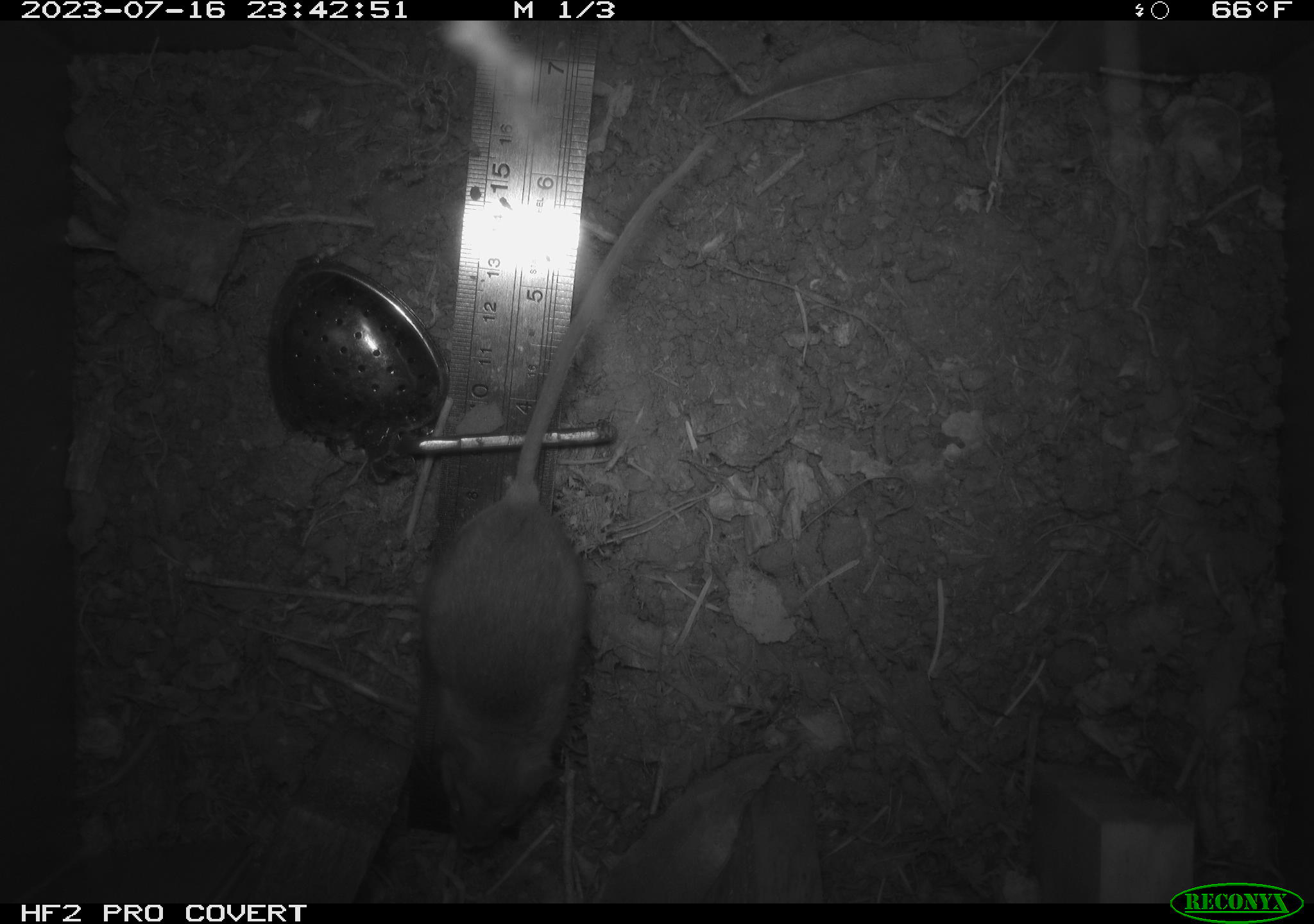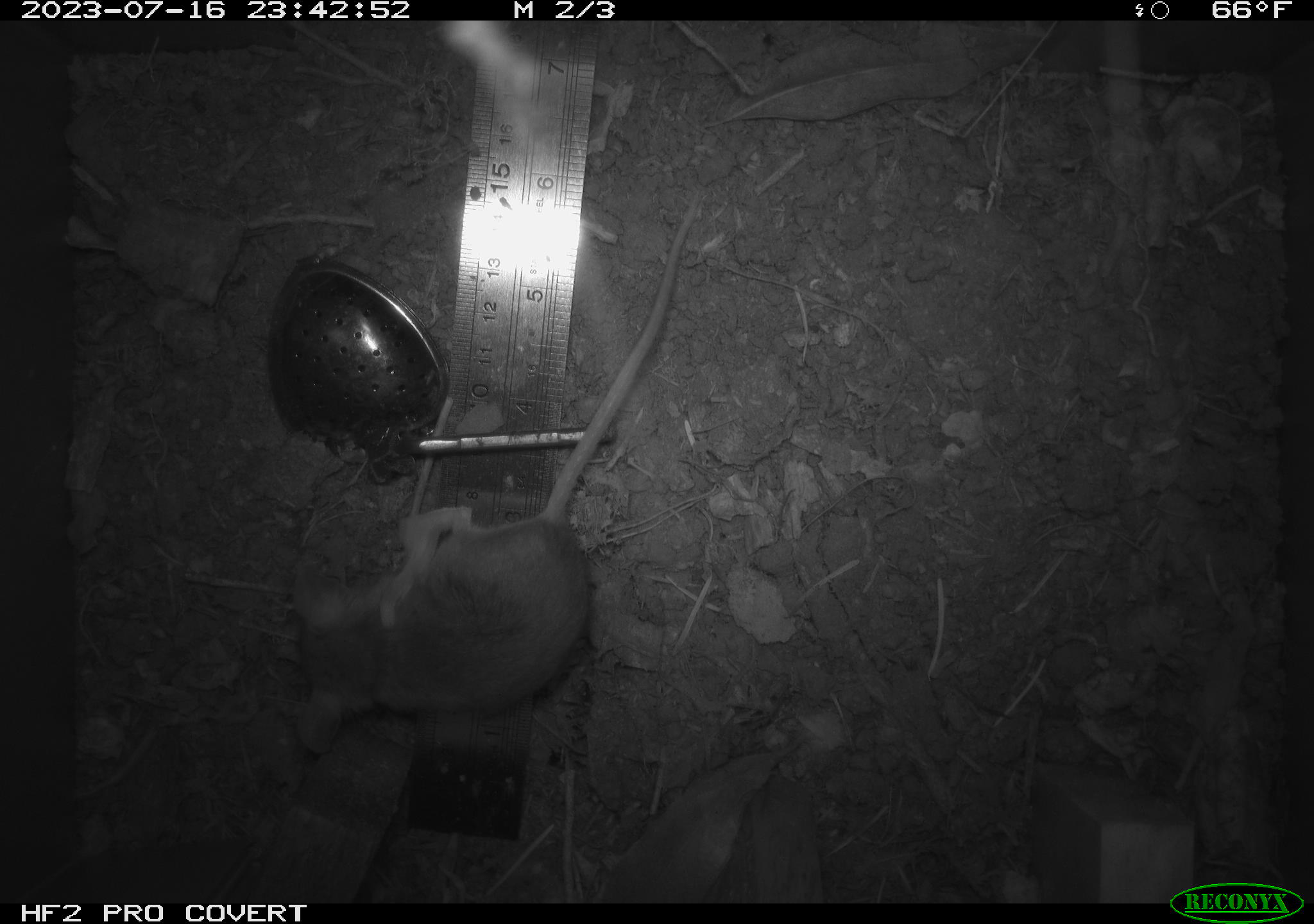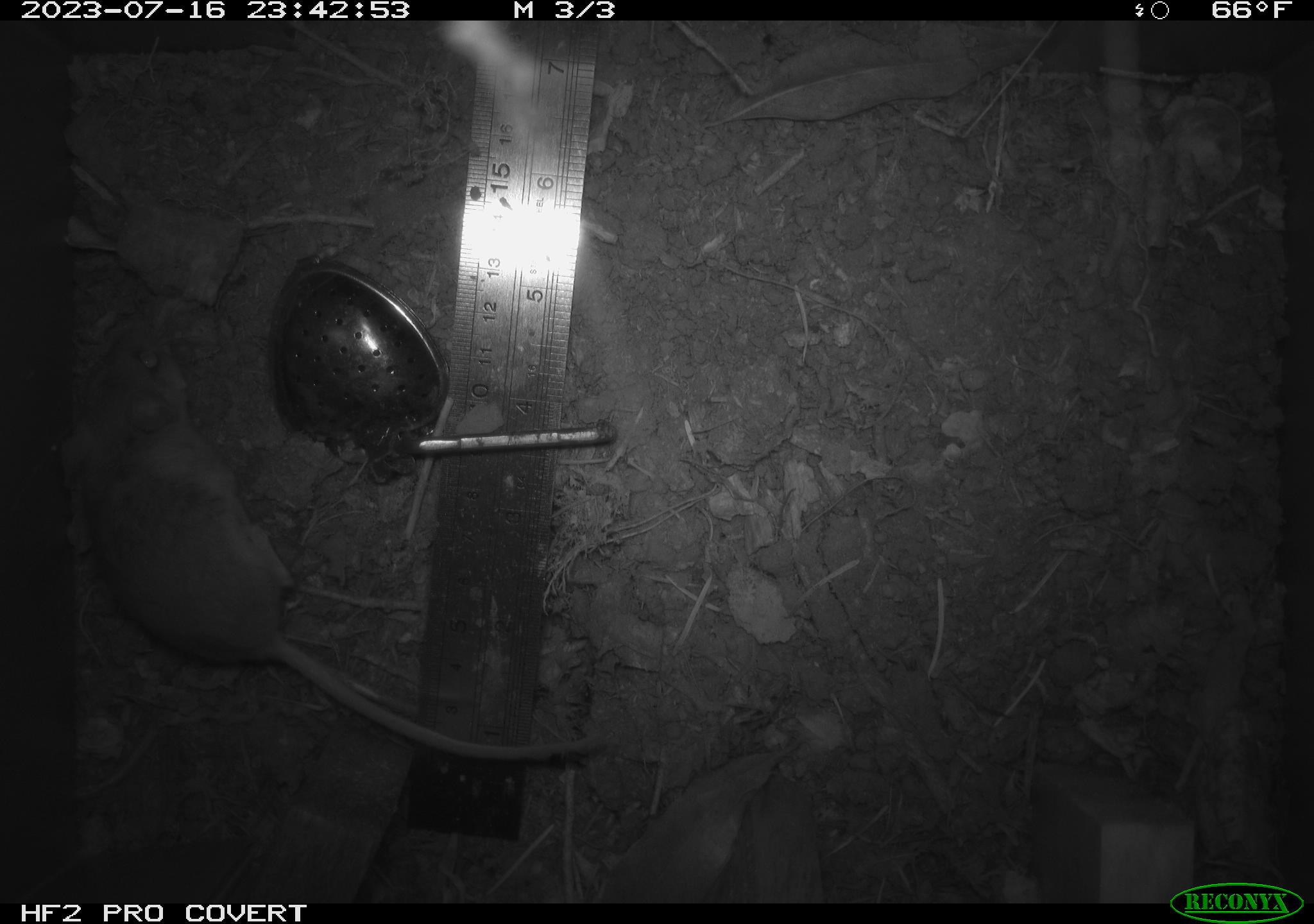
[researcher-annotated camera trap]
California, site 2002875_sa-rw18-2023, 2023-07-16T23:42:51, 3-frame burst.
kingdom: Animalia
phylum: Chordata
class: Mammalia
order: Rodentia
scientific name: Rodentia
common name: mouse species